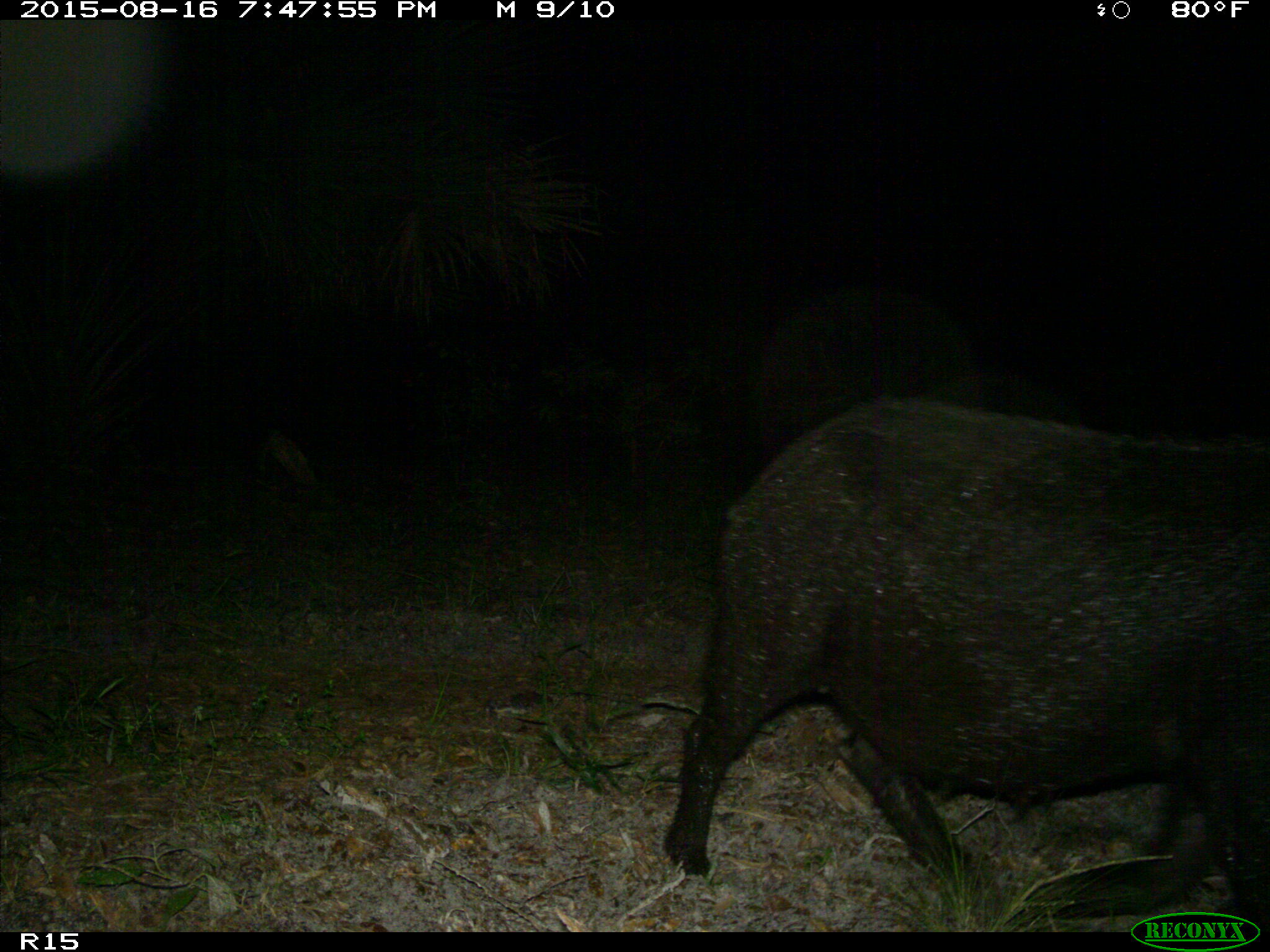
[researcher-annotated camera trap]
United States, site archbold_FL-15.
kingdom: Animalia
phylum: Chordata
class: Mammalia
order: Artiodactyla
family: Suidae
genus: Sus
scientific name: Sus scrofa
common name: wild boar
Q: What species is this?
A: Sus scrofa (wild boar).